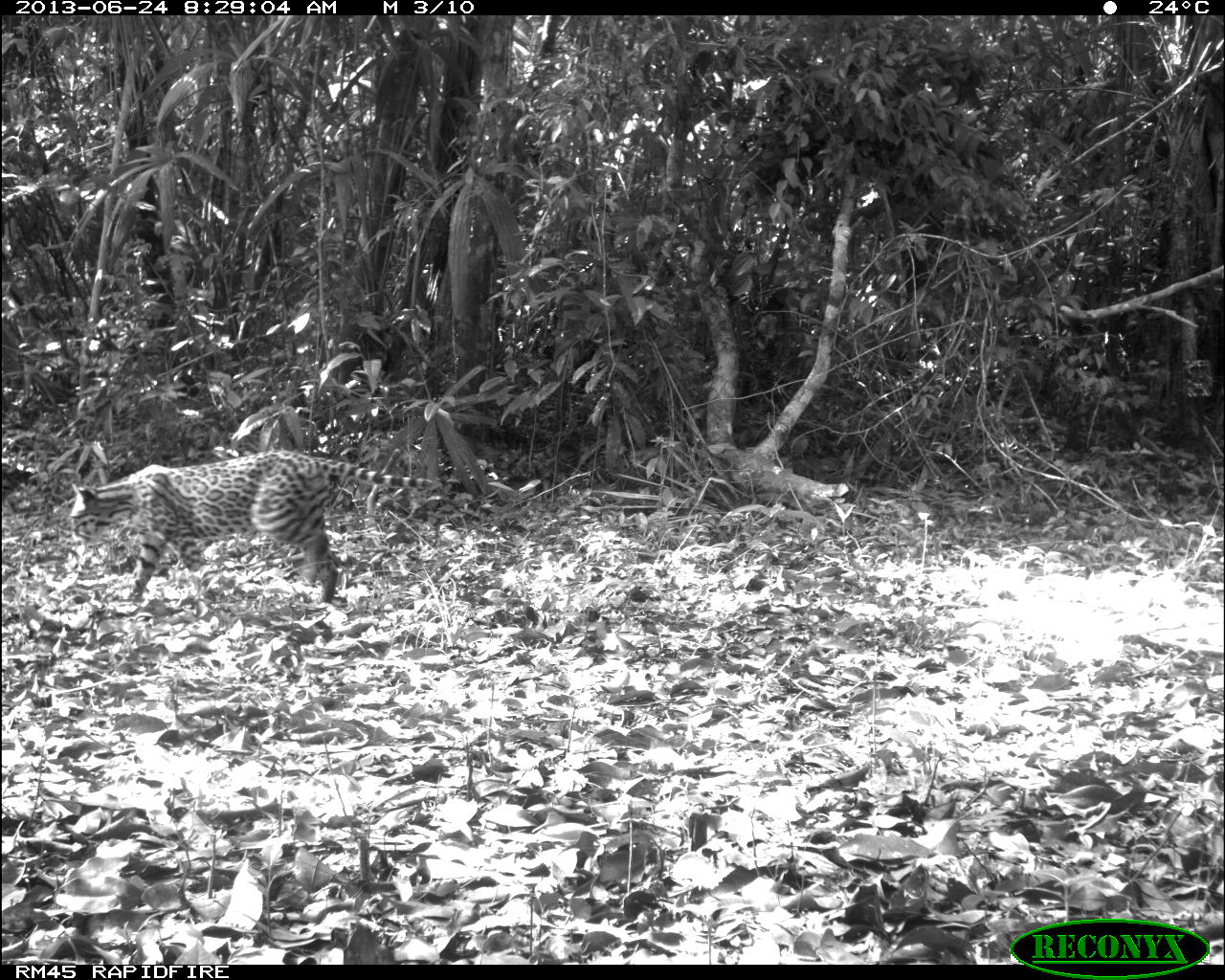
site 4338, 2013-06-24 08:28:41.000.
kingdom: Animalia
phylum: Chordata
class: Mammalia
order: Carnivora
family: Felidae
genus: Leopardus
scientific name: Leopardus pardalis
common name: ocelot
Leopardus pardalis (ocelot), count 1, sex female.